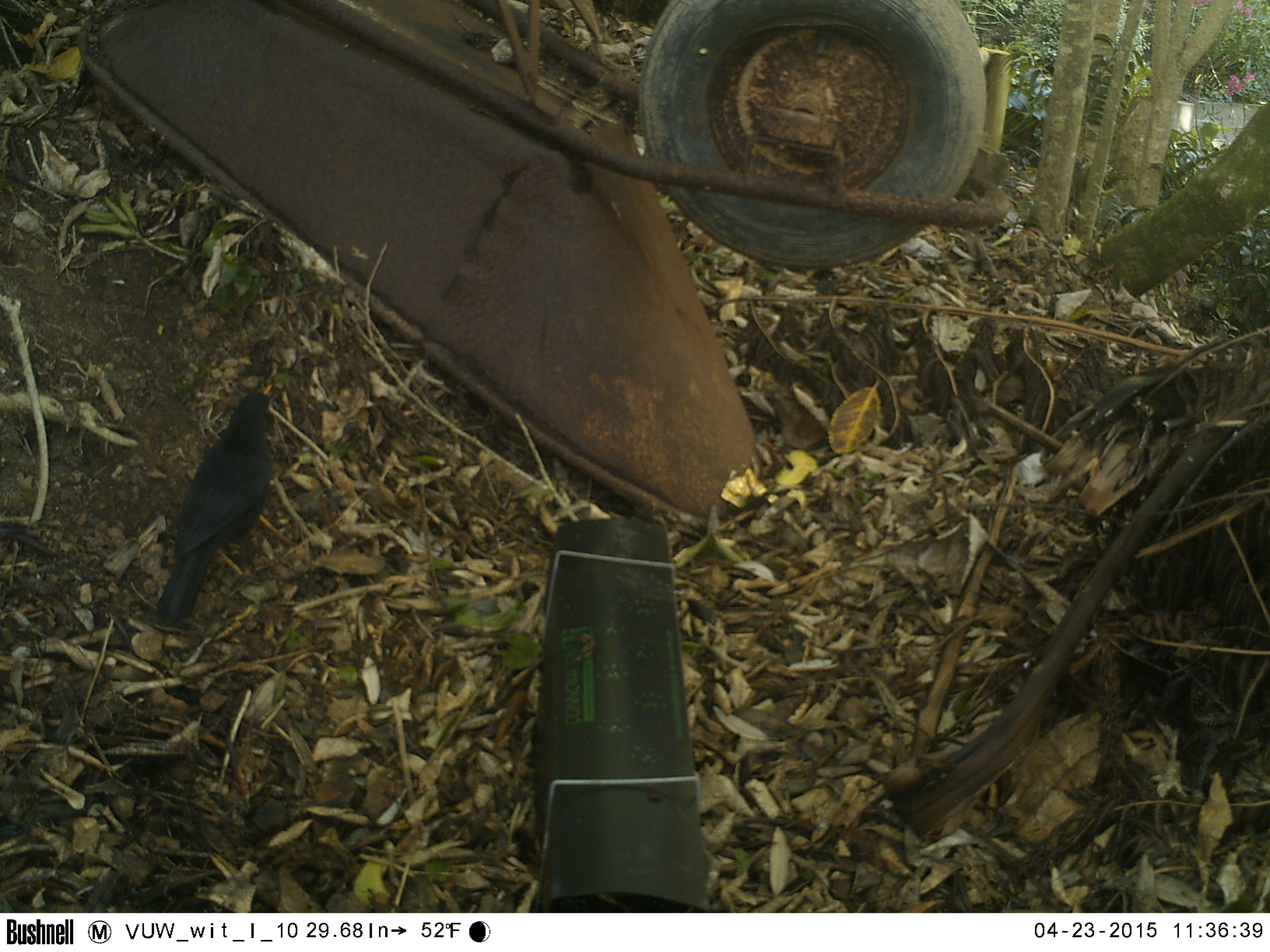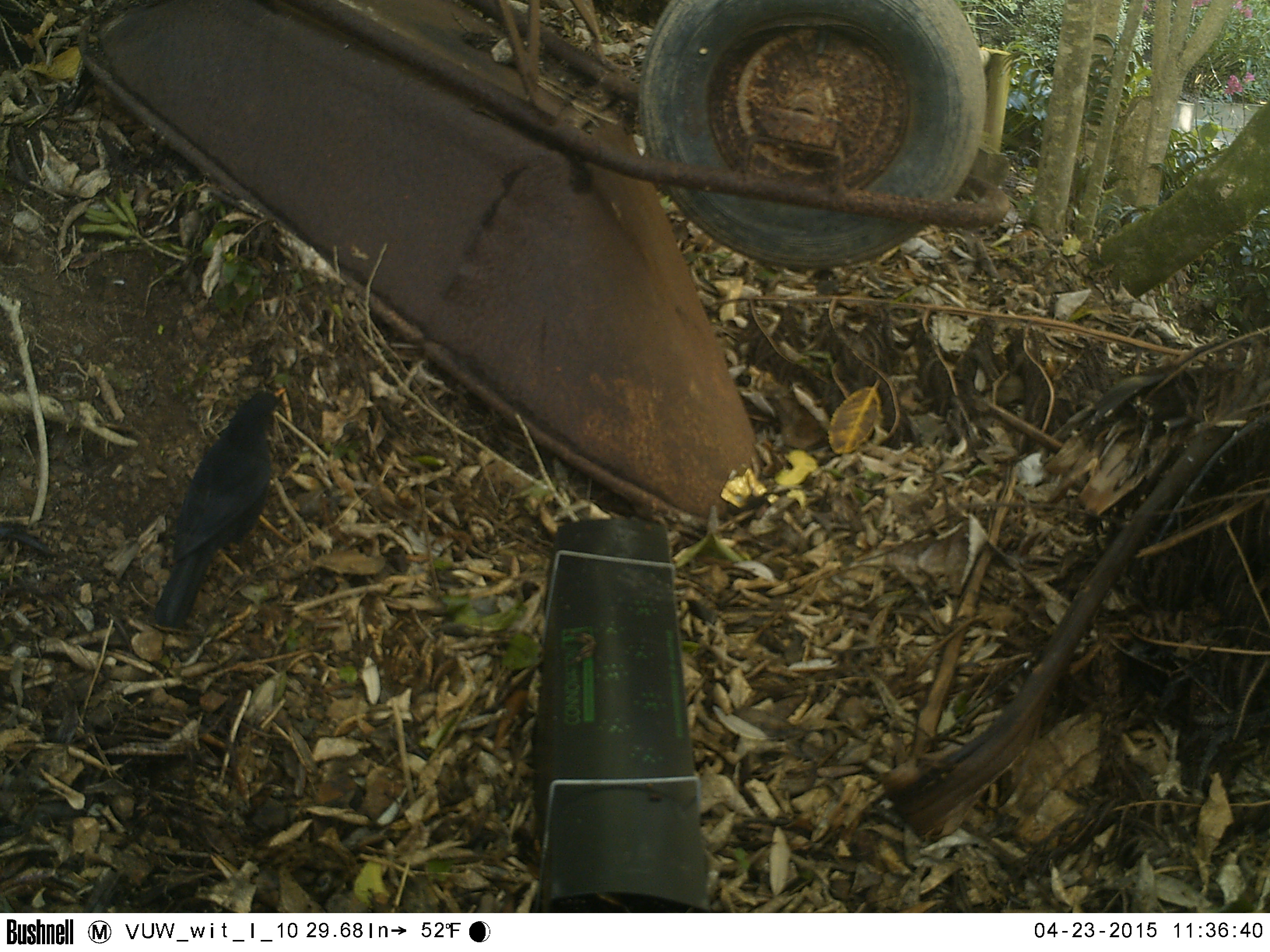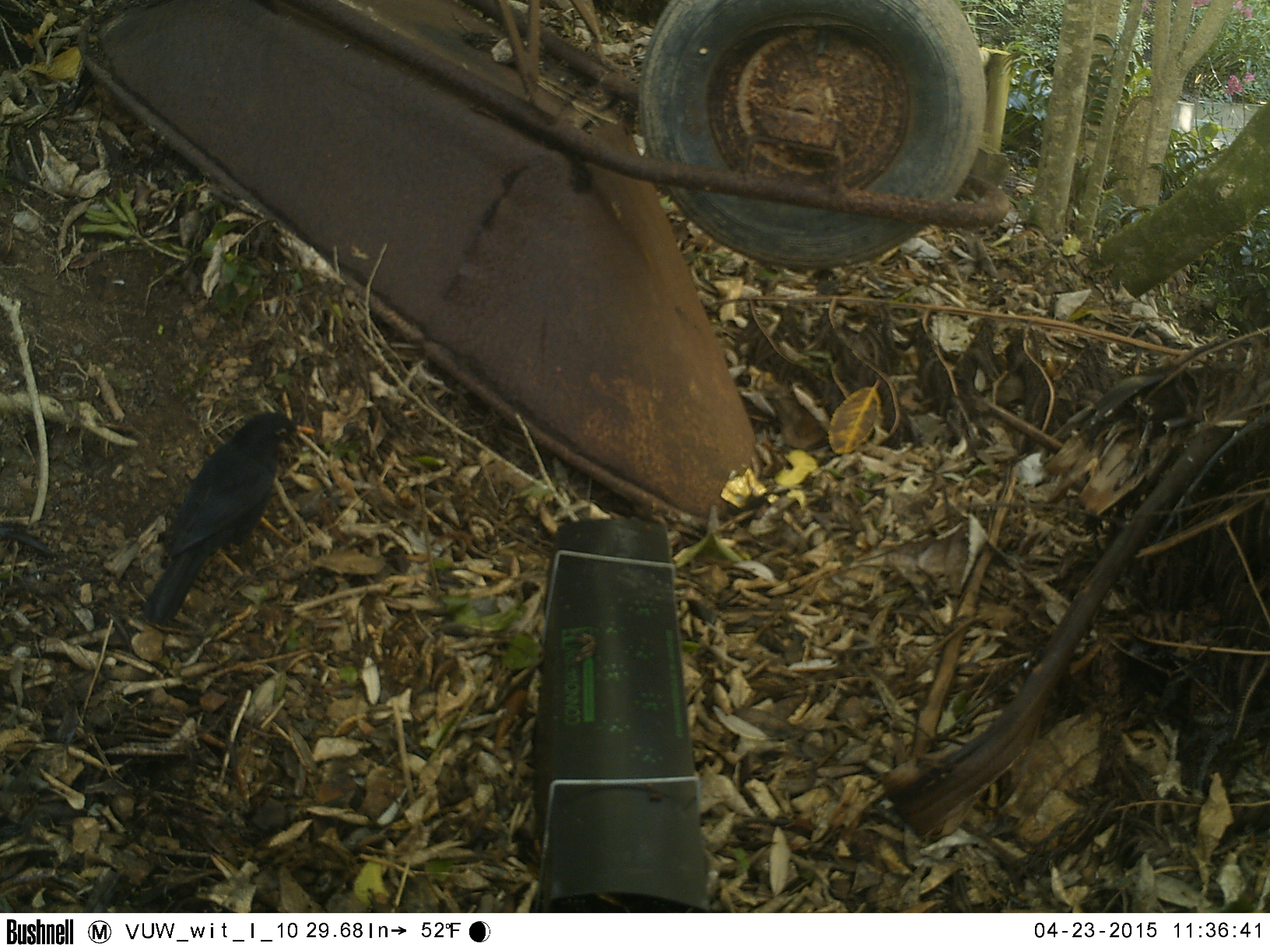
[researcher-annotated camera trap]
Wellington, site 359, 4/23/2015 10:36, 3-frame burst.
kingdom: Animalia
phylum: Chordata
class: Aves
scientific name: Aves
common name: bird